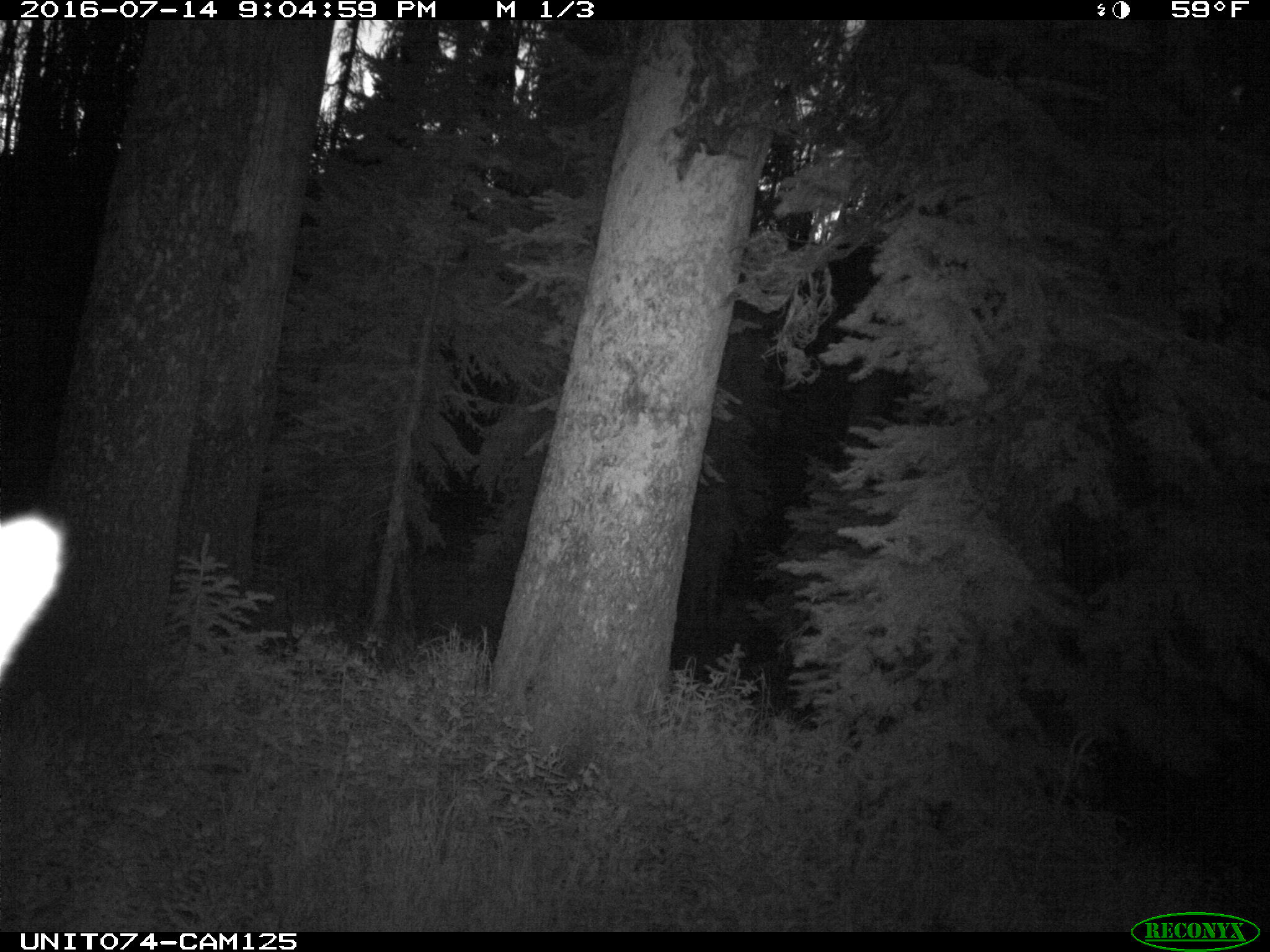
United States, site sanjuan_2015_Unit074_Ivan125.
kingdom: Animalia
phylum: Chordata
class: Mammalia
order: Artiodactyla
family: Cervidae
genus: Cervus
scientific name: Cervus elaphus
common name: red deer